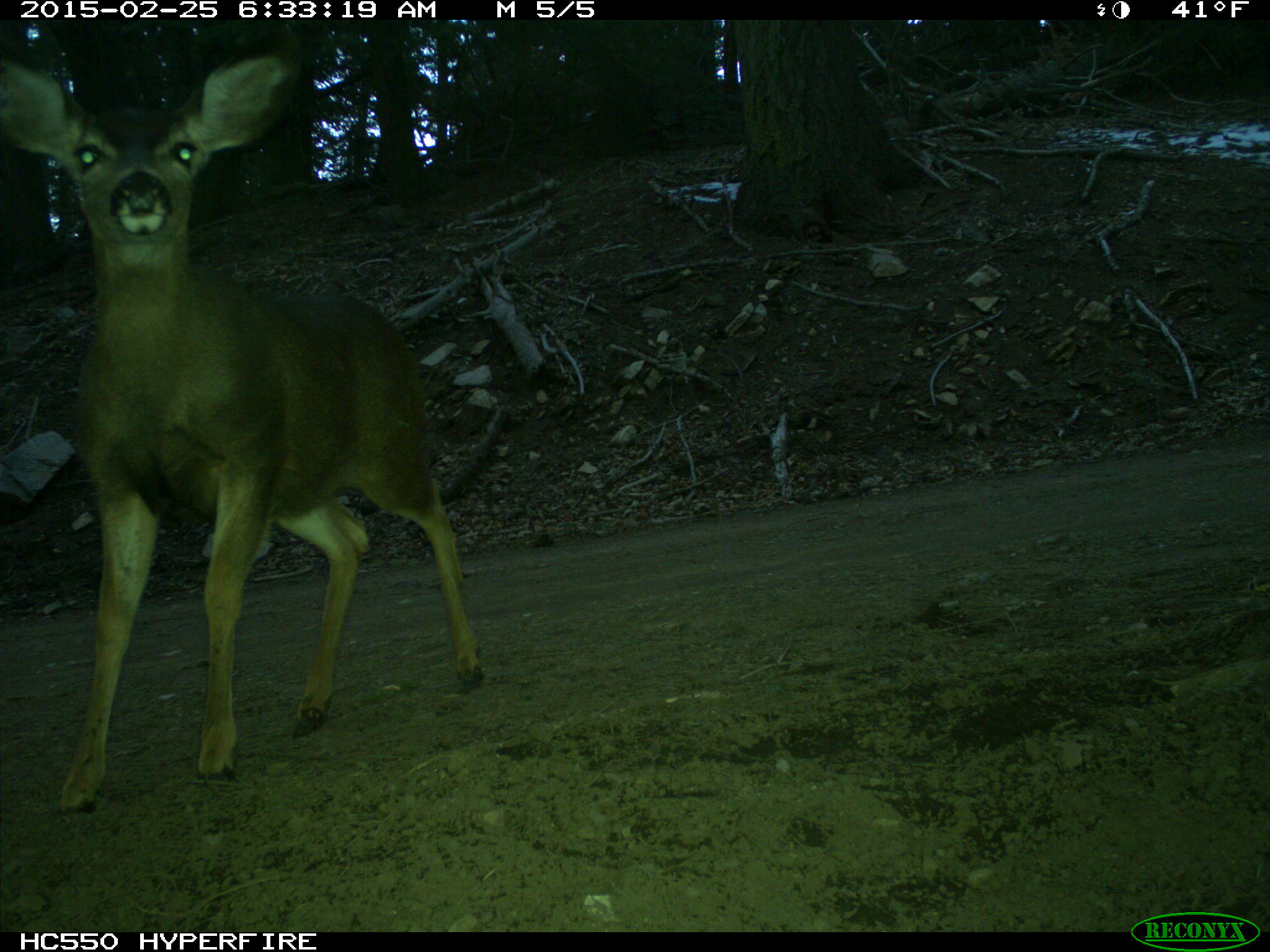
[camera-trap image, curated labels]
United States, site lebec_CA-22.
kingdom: Animalia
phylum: Chordata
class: Mammalia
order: Artiodactyla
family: Cervidae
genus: Odocoileus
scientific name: Odocoileus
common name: deer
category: unidentified deer